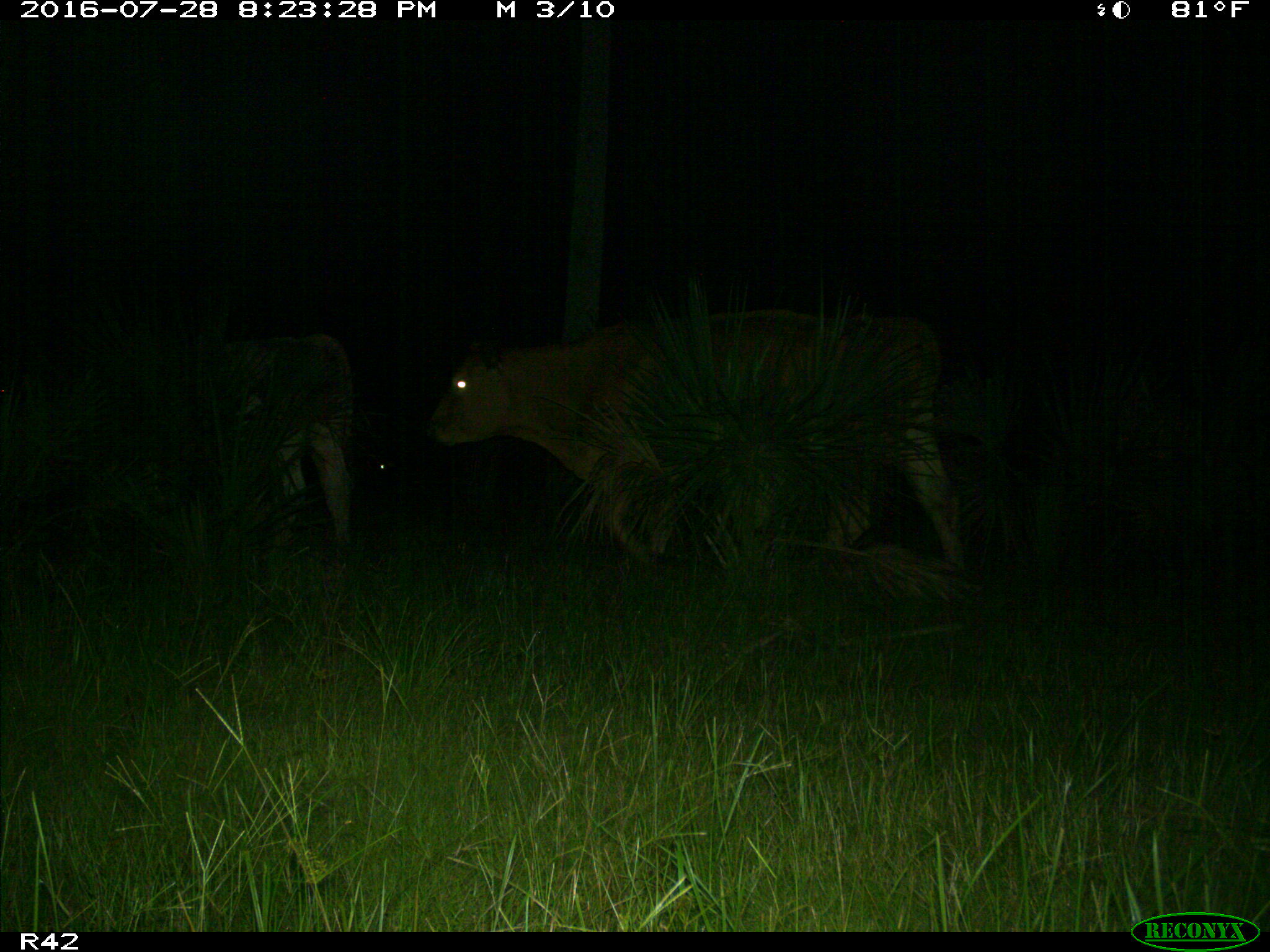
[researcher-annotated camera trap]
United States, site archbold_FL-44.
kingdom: Animalia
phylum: Chordata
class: Mammalia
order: Artiodactyla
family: Bovidae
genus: Bos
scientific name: Bos taurus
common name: domestic cow